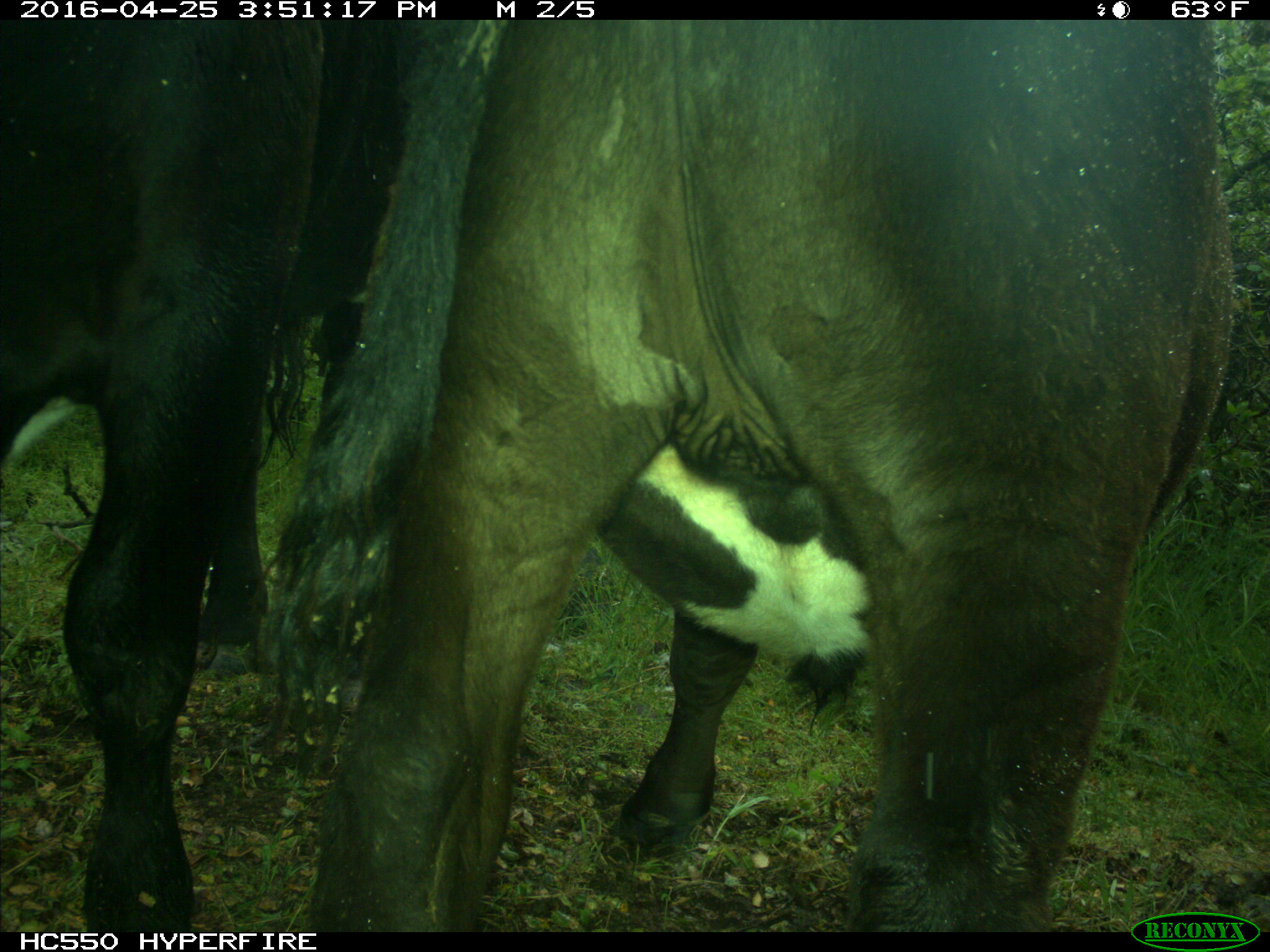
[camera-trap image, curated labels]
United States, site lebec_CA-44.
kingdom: Animalia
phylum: Chordata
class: Mammalia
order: Artiodactyla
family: Bovidae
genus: Bos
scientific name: Bos taurus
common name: domestic cow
Bos taurus (domestic cow).